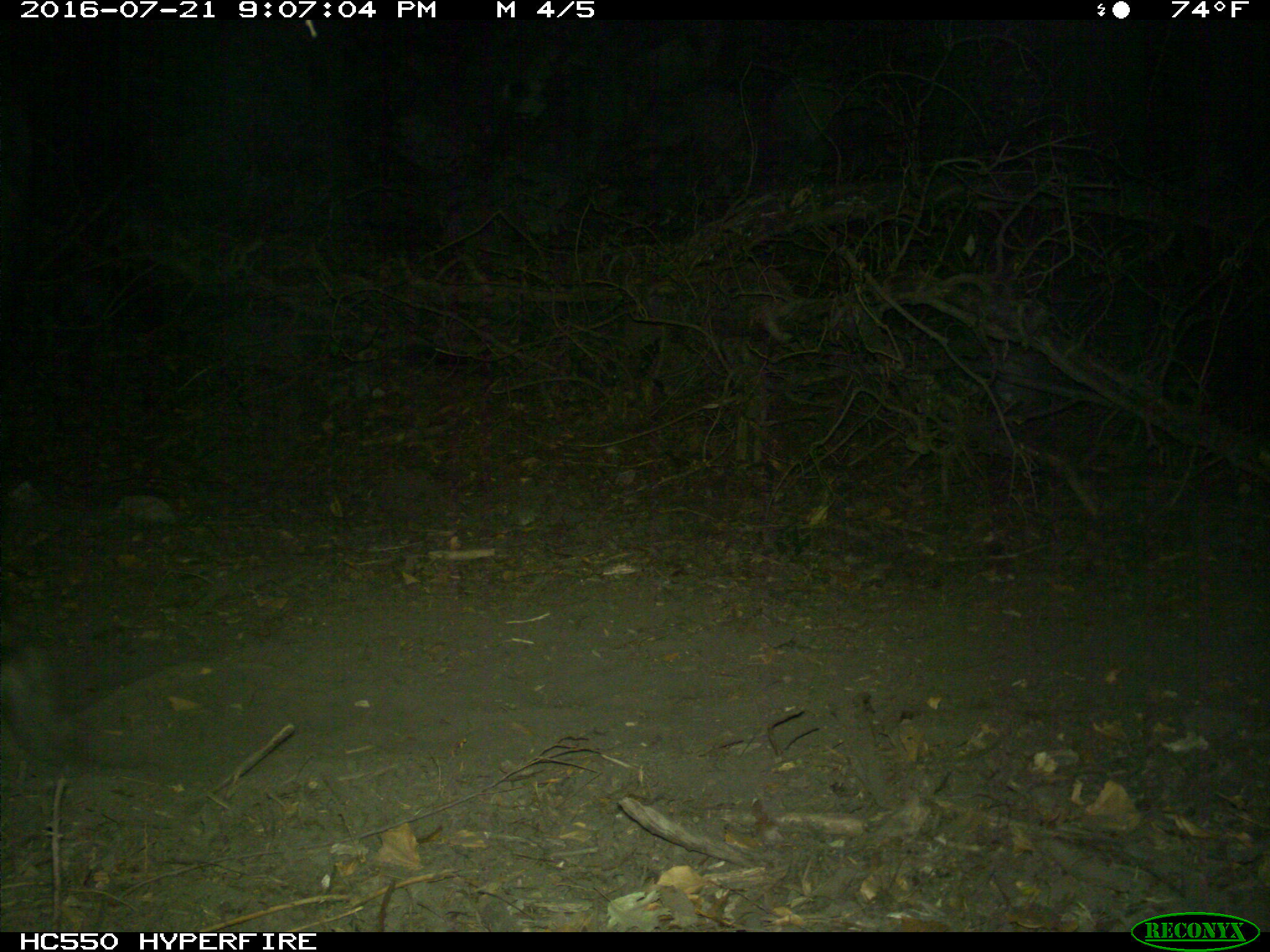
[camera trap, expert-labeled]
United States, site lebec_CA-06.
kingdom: Animalia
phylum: Chordata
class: Mammalia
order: Artiodactyla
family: Bovidae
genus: Bos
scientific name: Bos taurus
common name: domestic cow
Bos taurus (domestic cow).